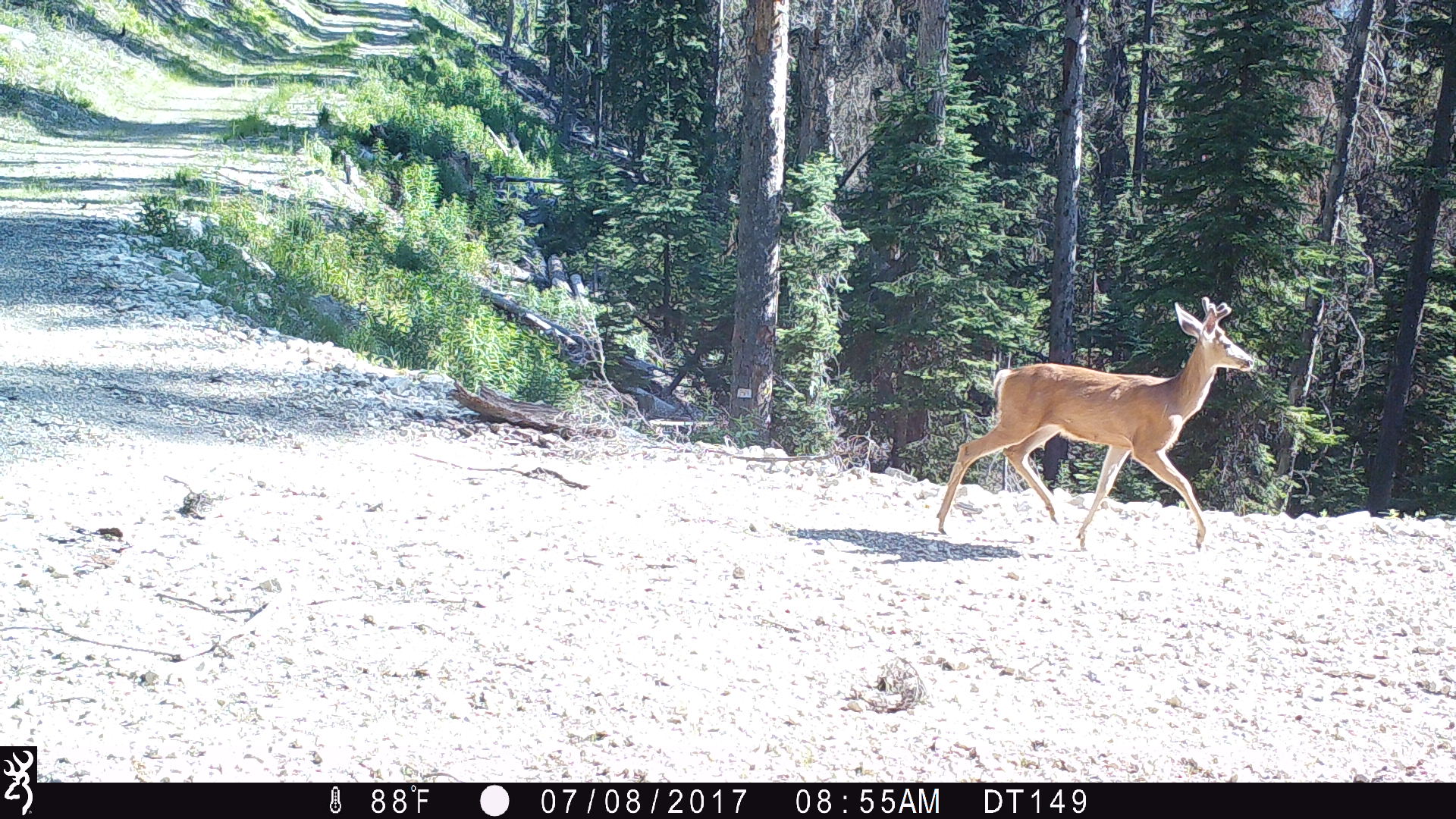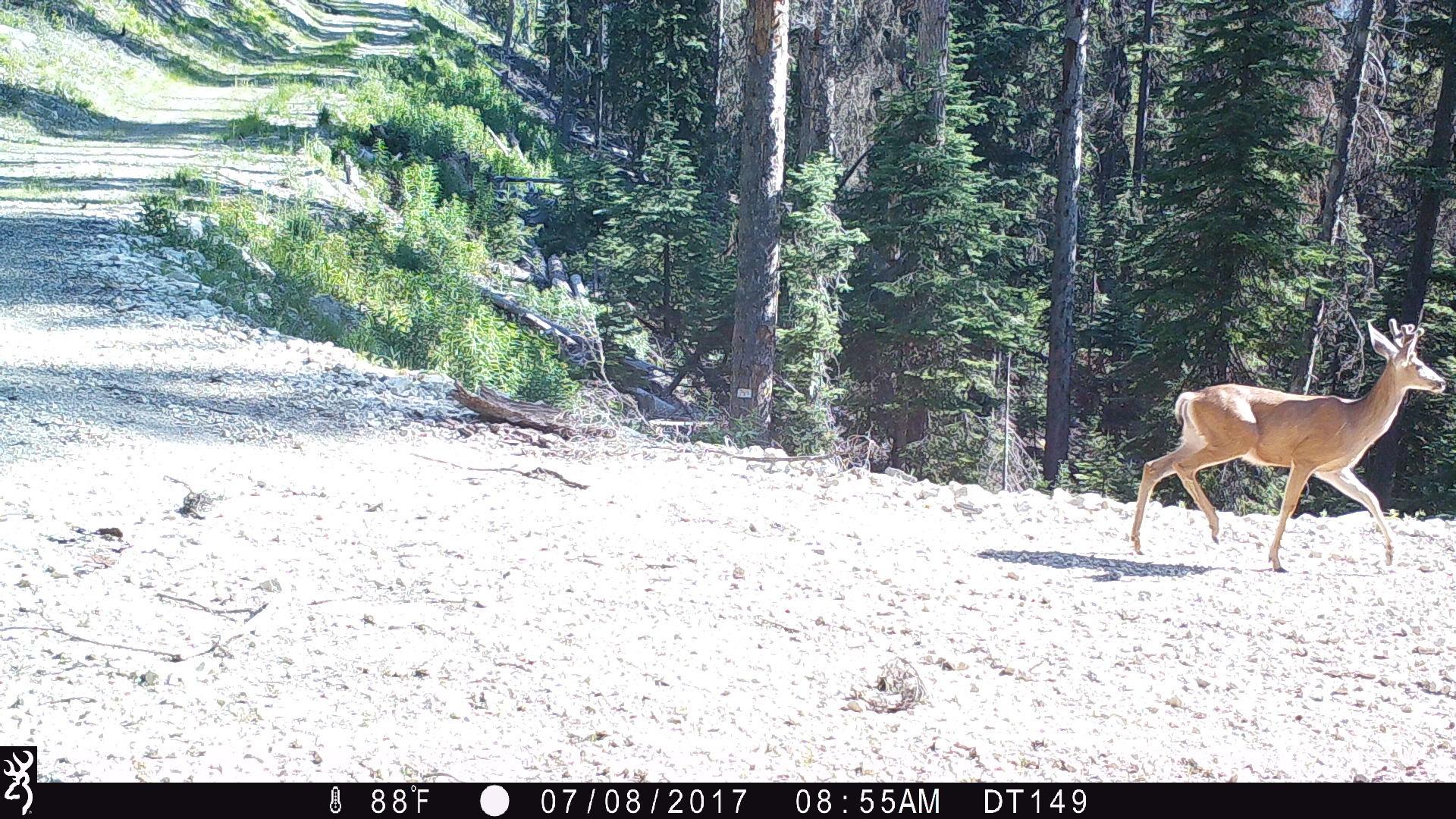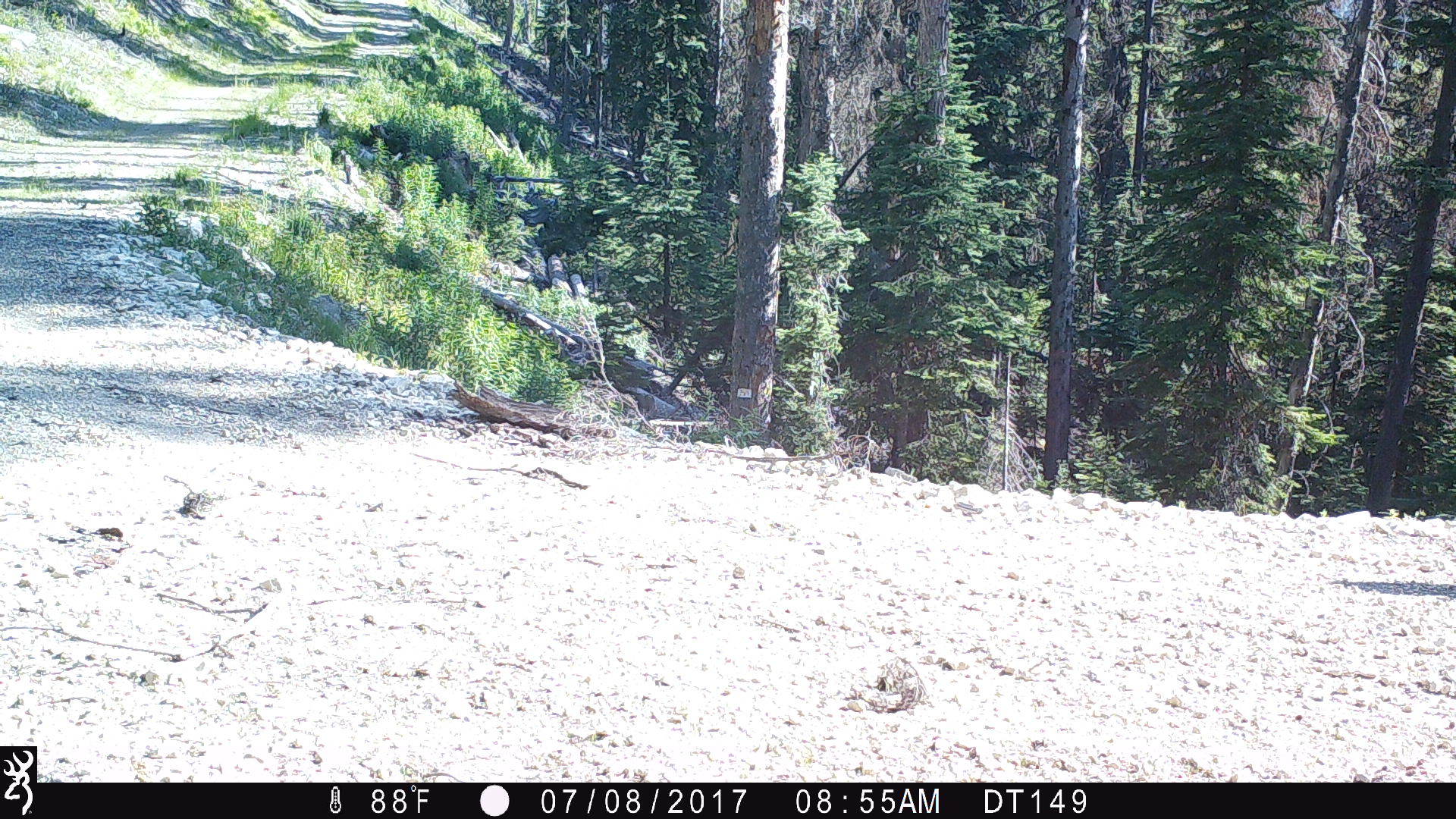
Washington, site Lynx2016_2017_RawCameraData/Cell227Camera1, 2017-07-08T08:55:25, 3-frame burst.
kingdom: Animalia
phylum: Chordata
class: Mammalia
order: Artiodactyla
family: Cervidae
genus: Odocoileus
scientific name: Odocoileus hemionus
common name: mule deer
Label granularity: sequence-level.